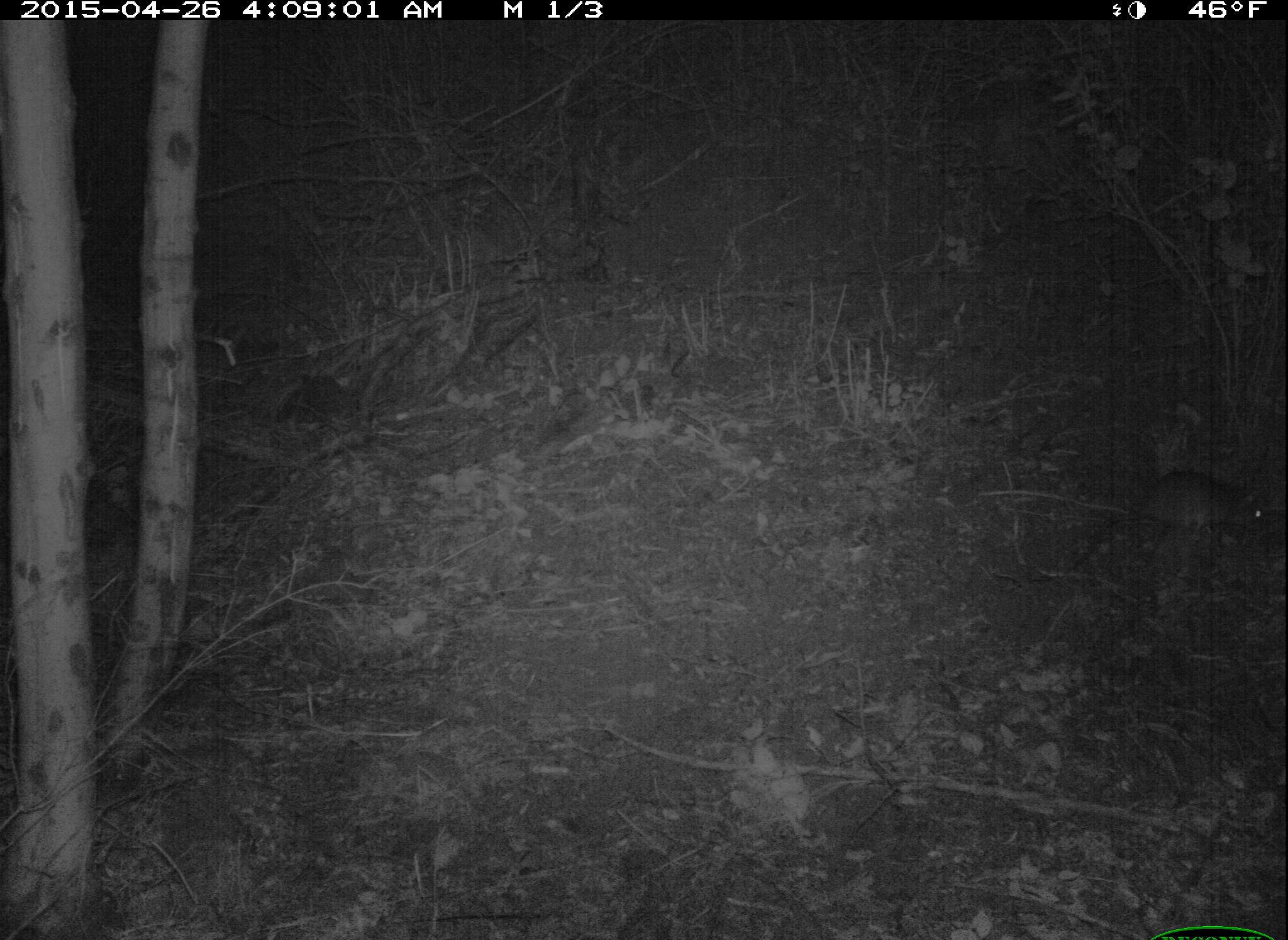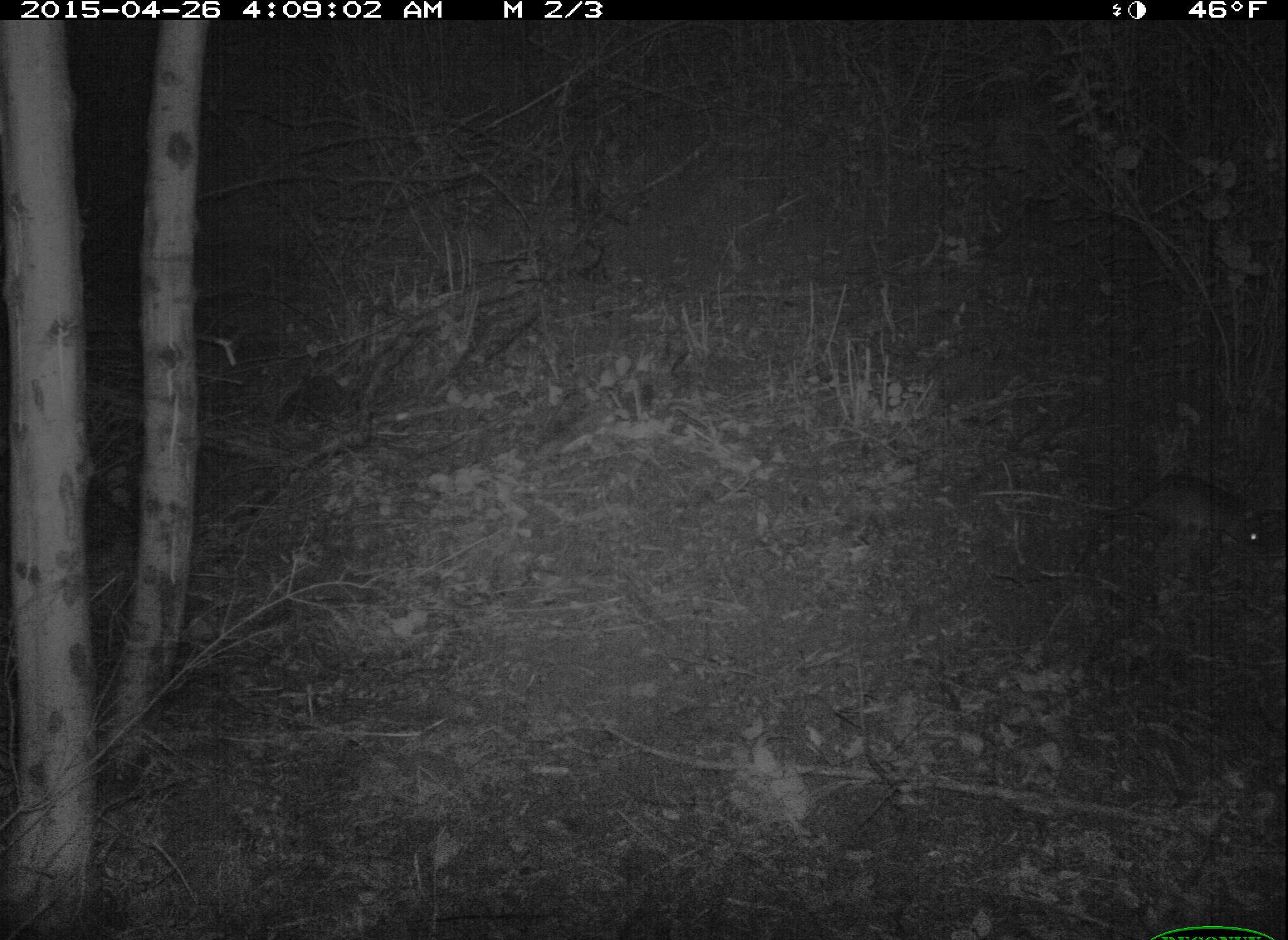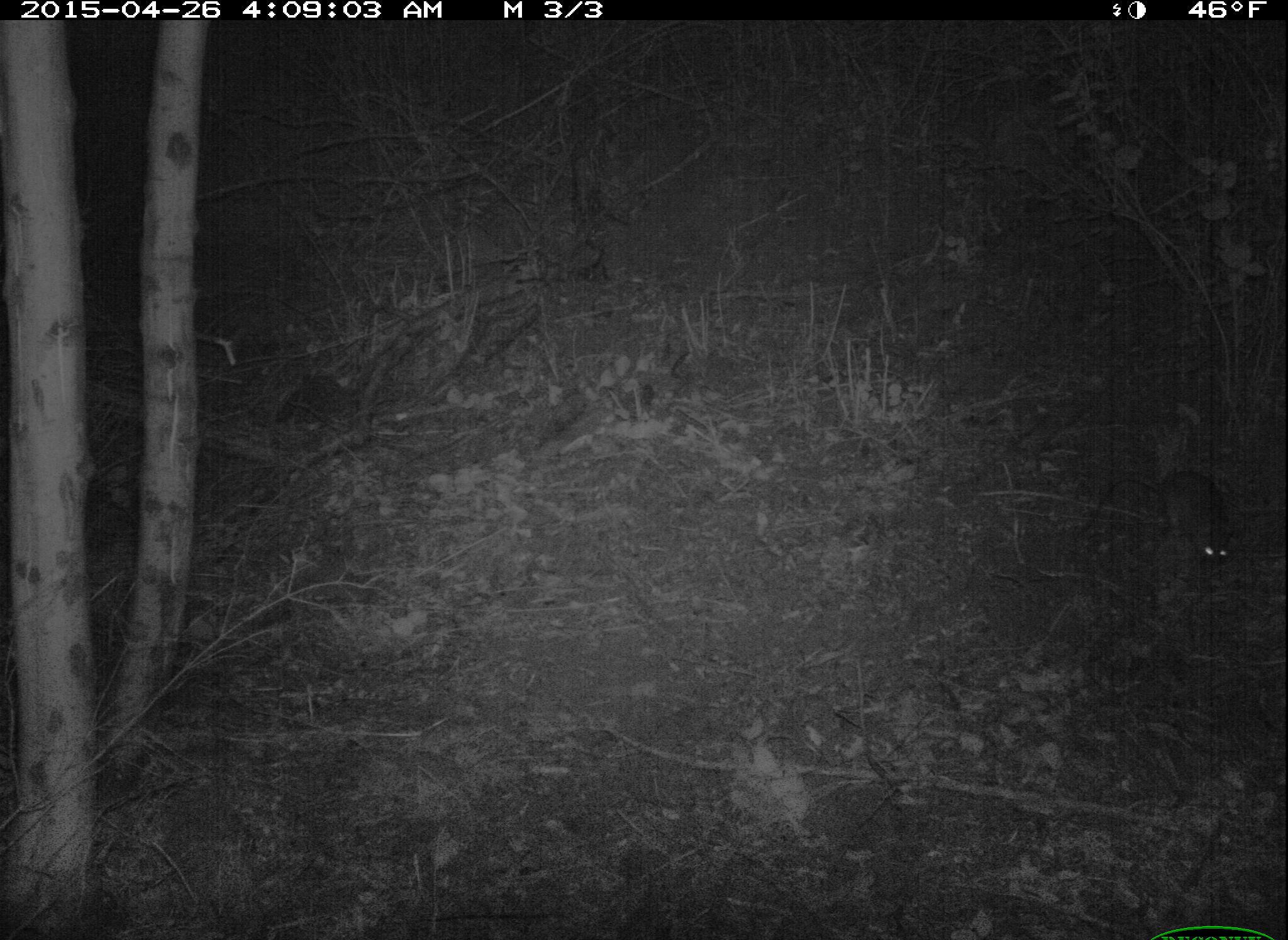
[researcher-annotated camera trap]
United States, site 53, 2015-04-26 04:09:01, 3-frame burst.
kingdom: Animalia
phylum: Chordata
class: Mammalia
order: Rodentia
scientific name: Rodentia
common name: rodent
Rodent (Rodentia).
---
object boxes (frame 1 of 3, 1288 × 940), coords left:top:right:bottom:
rodent: 1063:470:1275:573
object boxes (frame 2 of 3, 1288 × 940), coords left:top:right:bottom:
rodent: 1032:478:1267:599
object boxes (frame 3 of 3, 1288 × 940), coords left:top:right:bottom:
rodent: 1075:468:1241:568